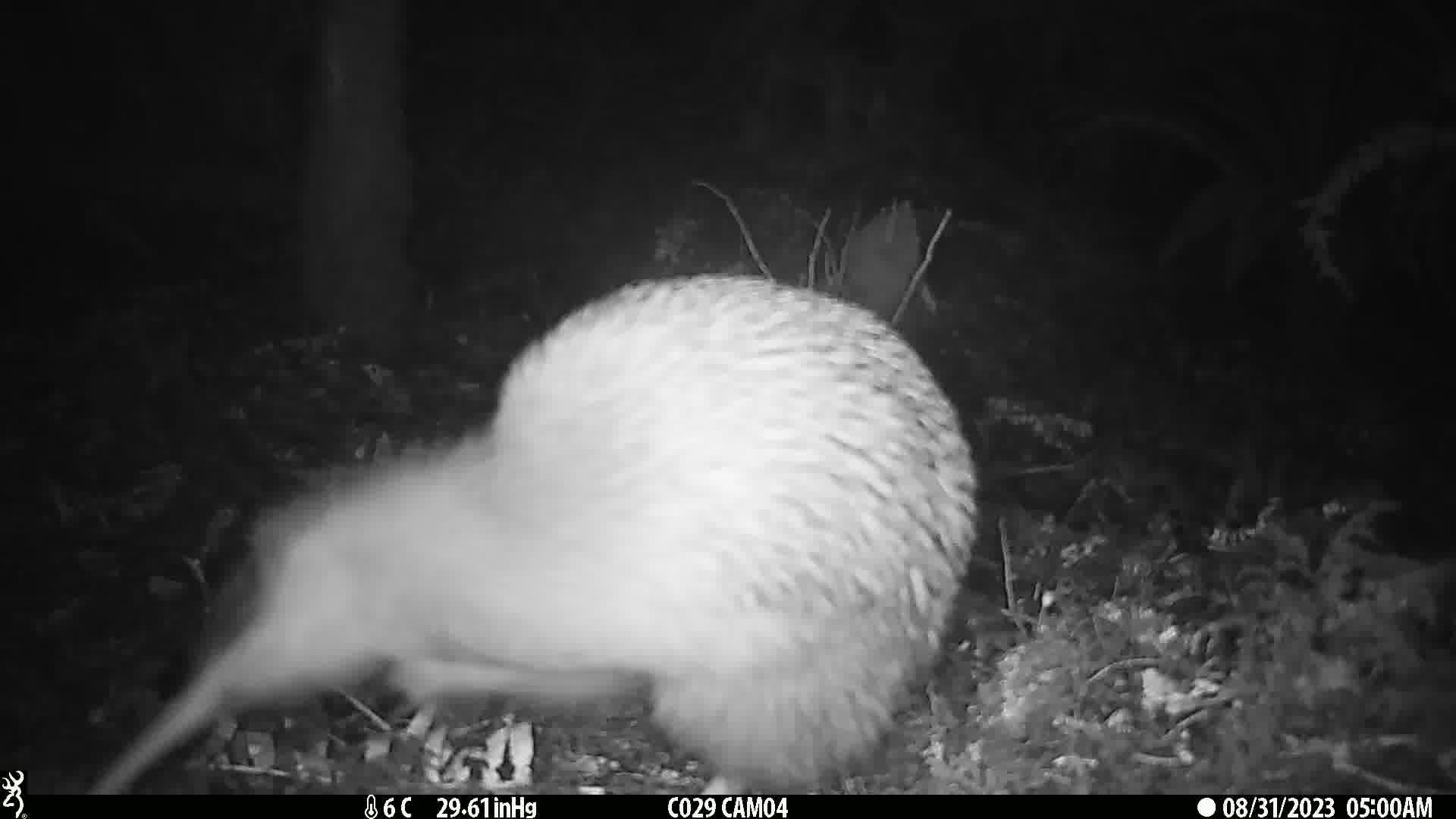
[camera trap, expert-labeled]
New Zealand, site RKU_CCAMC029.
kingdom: Animalia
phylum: Chordata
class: Aves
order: Apterygiformes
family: Apterygidae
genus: Apteryx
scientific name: Apteryx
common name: kiwi